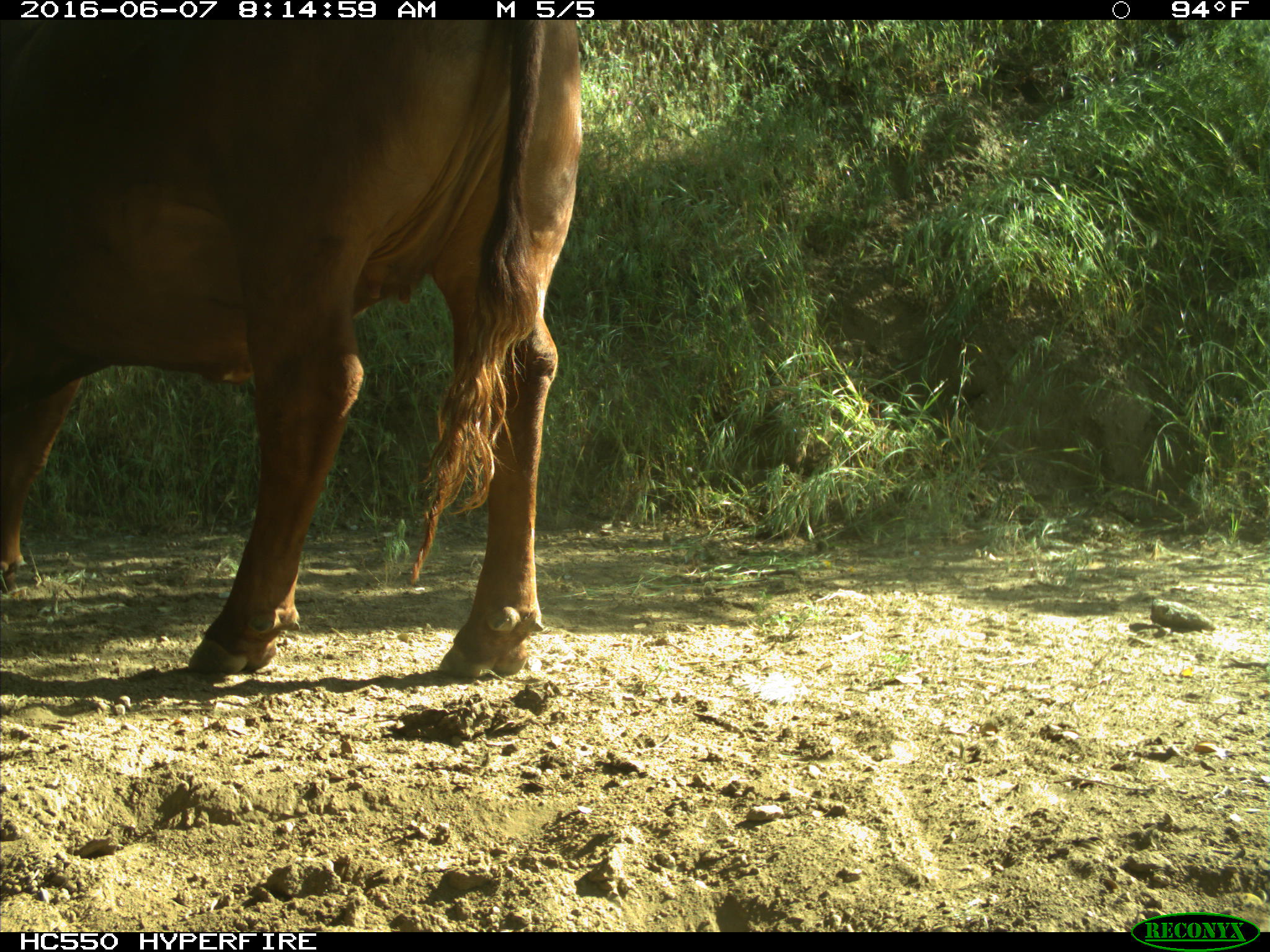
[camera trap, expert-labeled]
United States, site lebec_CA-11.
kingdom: Animalia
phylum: Chordata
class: Mammalia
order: Artiodactyla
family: Bovidae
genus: Bos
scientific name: Bos taurus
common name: domestic cow